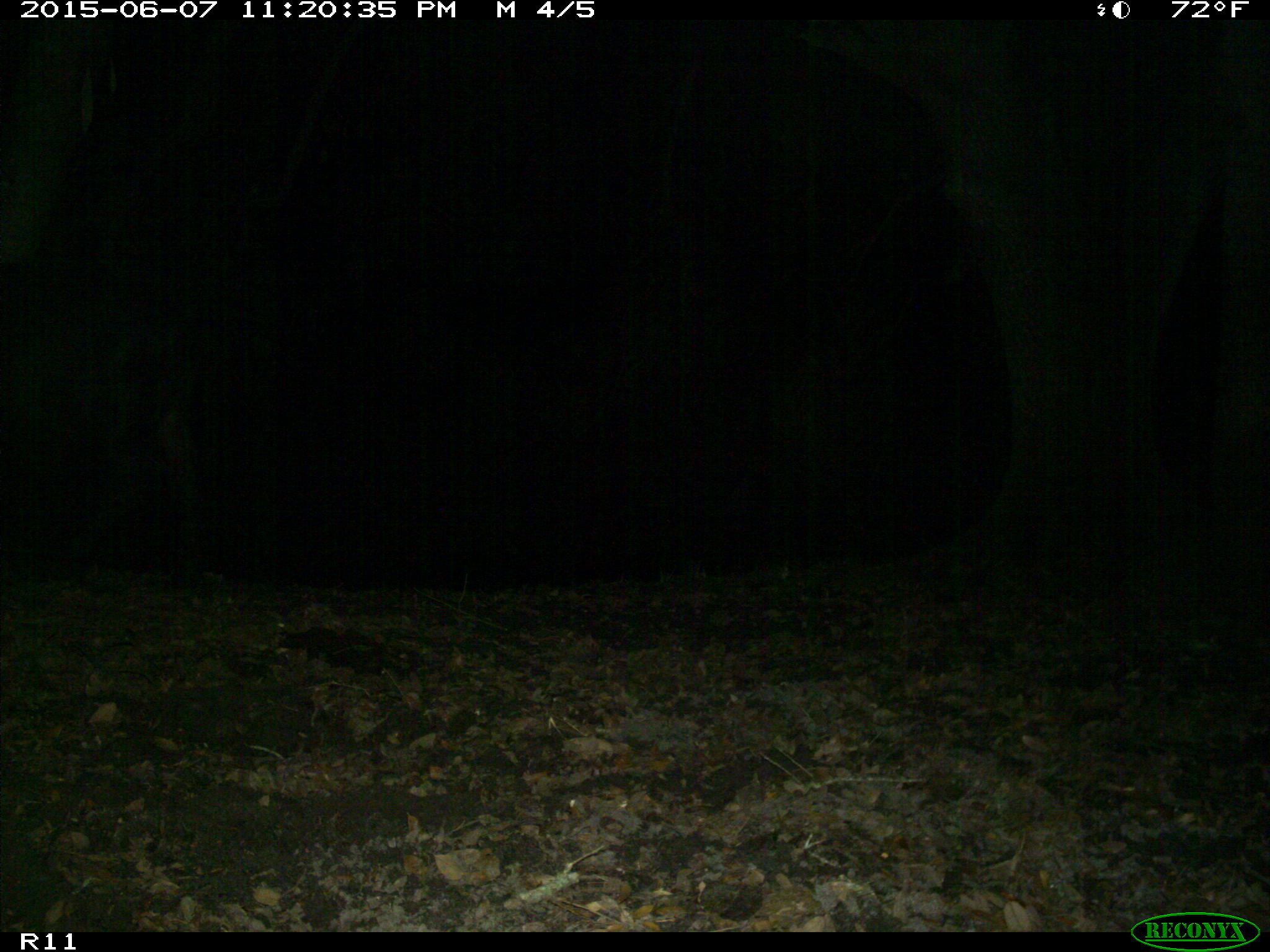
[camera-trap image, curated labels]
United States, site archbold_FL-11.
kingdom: Animalia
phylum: Chordata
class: Mammalia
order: Artiodactyla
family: Bovidae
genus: Bos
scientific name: Bos taurus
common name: domestic cow